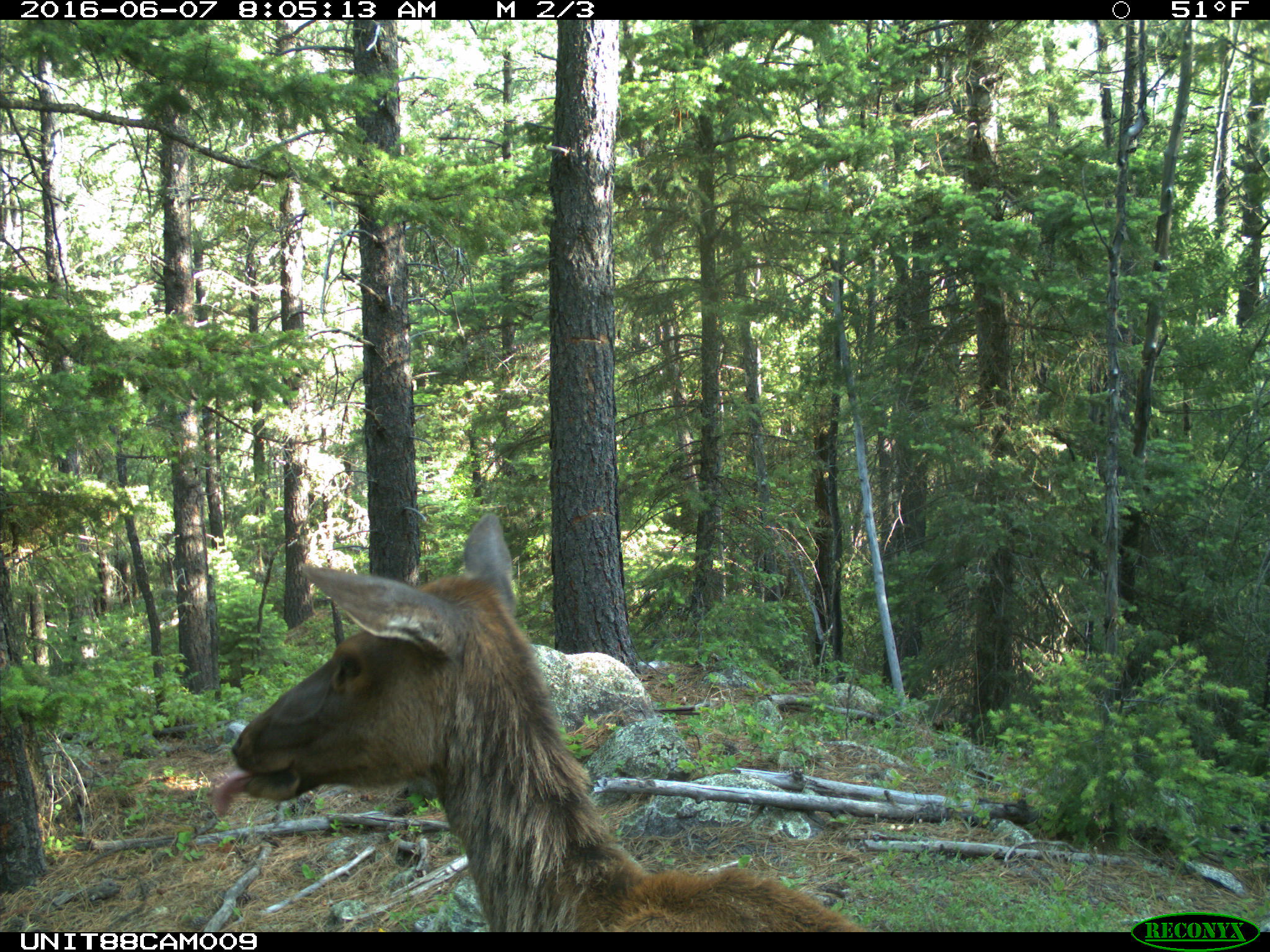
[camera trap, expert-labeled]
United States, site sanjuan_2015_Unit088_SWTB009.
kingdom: Animalia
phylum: Chordata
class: Mammalia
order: Artiodactyla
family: Cervidae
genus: Cervus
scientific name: Cervus elaphus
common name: red deer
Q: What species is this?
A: Cervus elaphus (red deer).